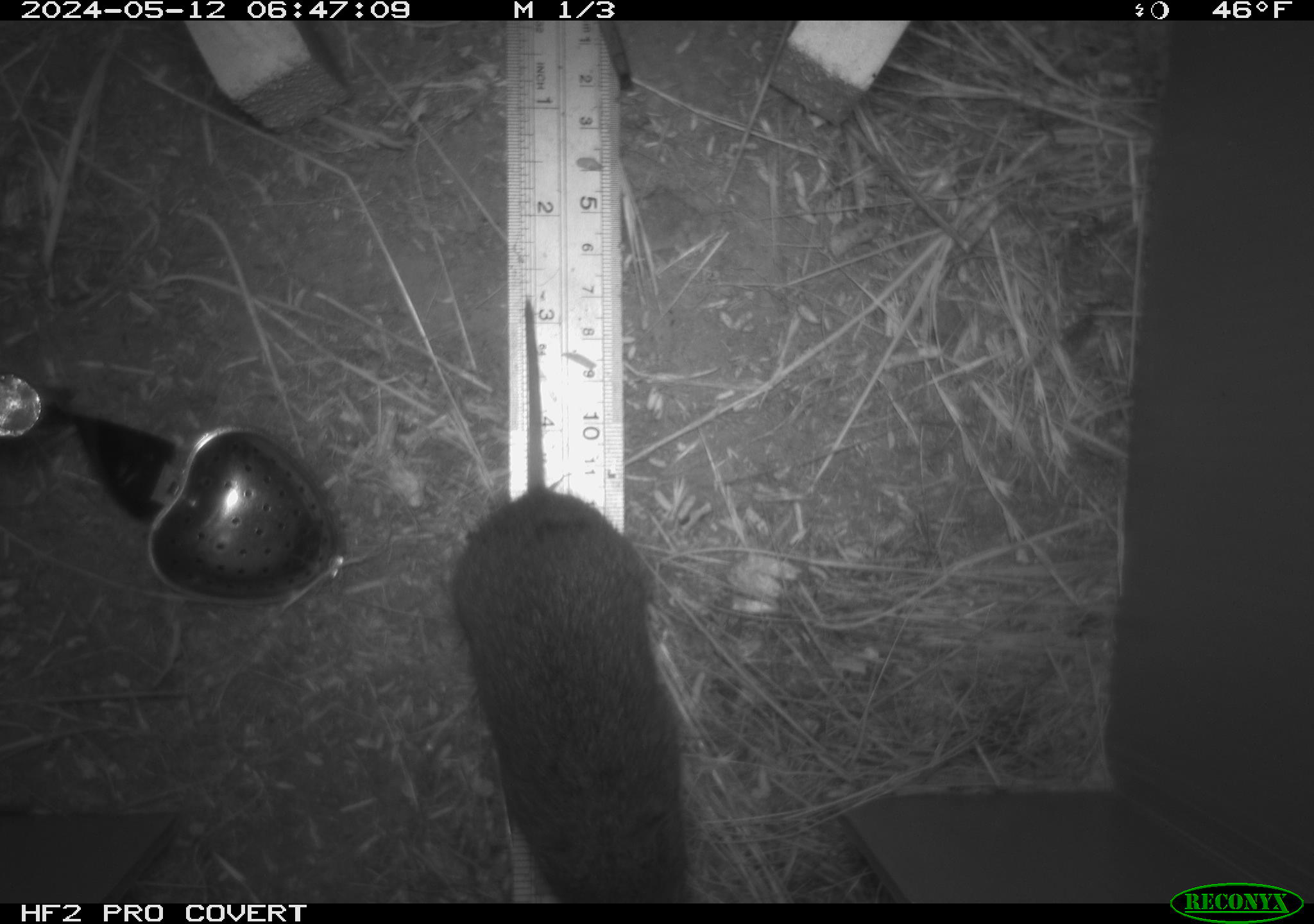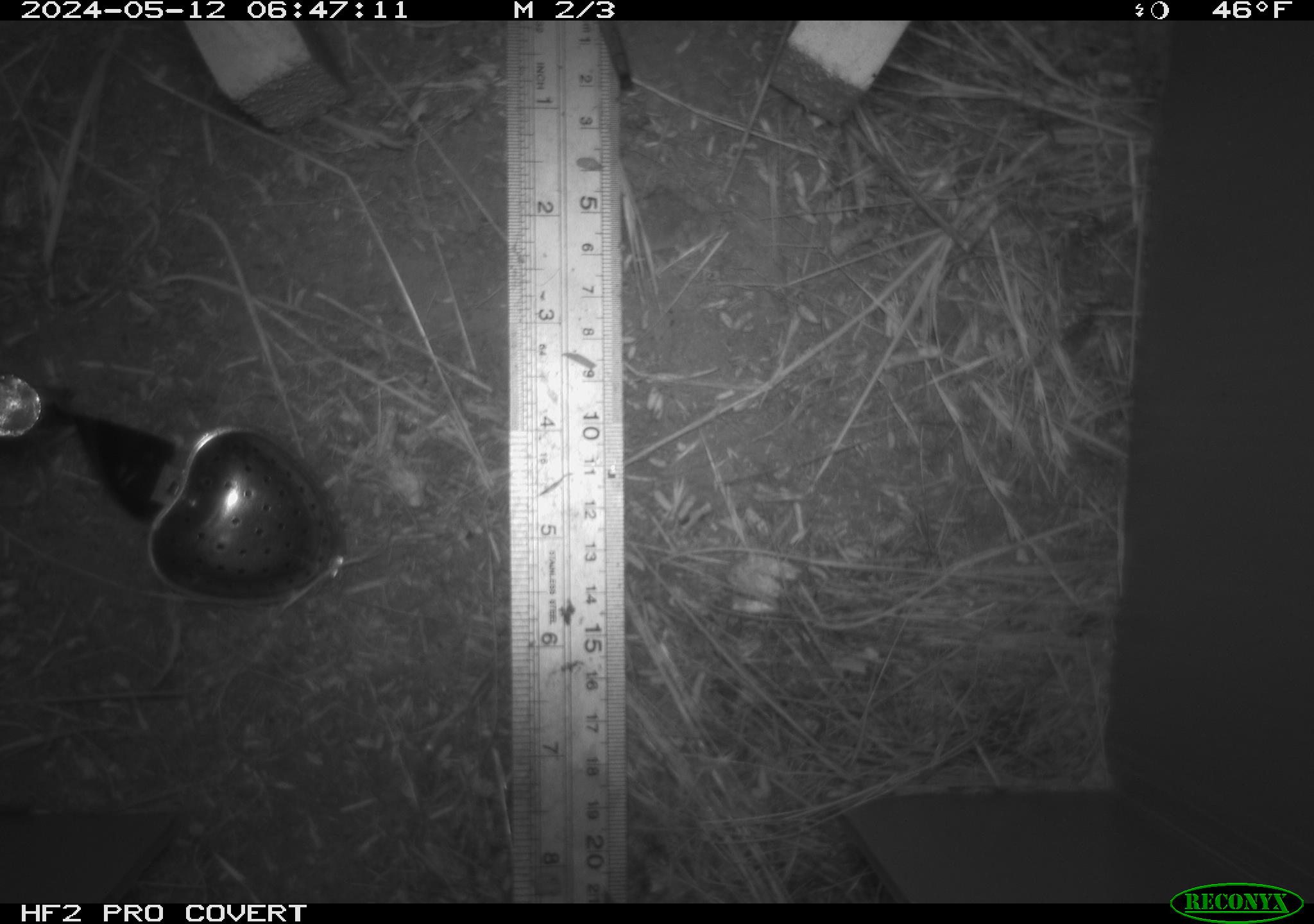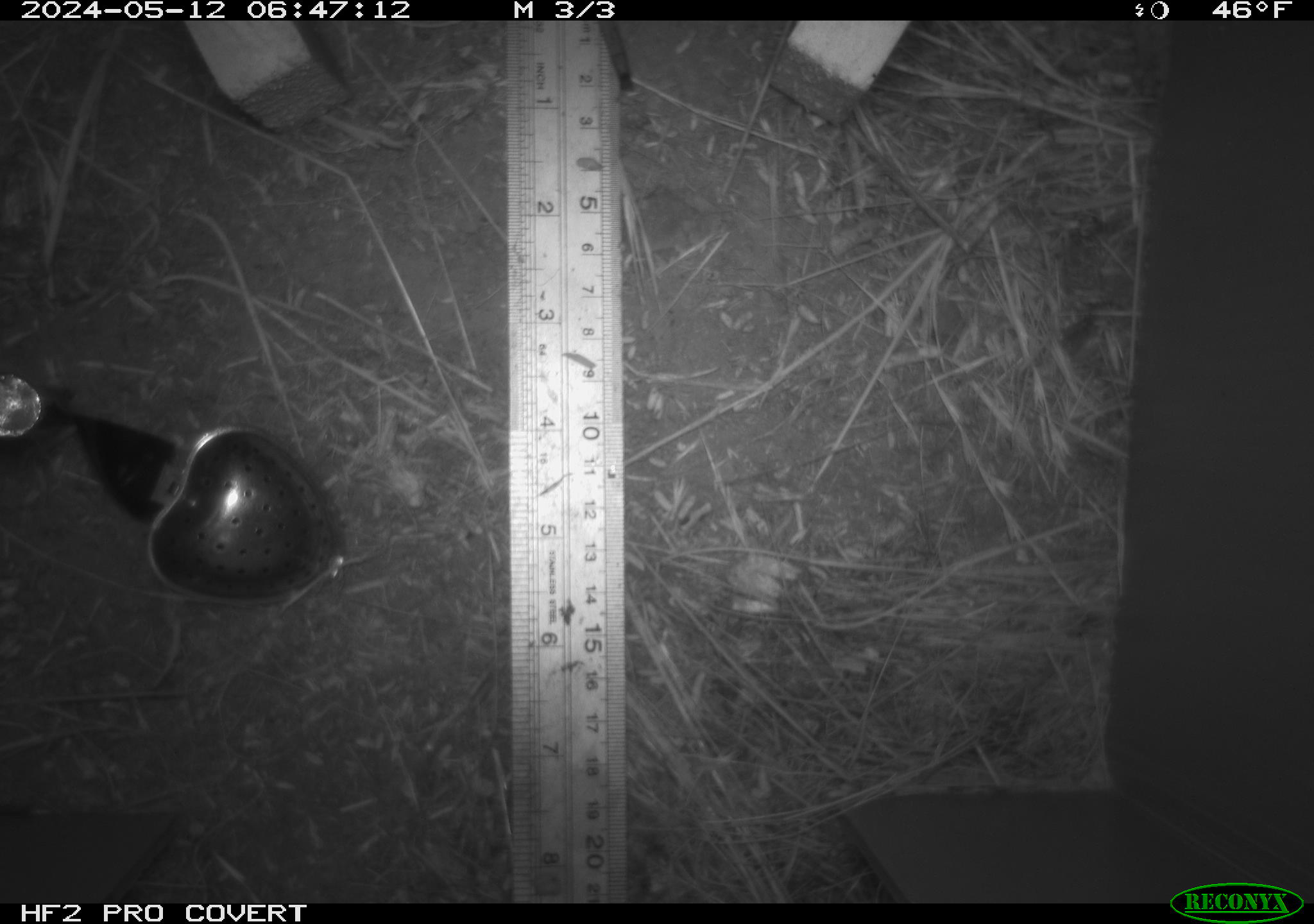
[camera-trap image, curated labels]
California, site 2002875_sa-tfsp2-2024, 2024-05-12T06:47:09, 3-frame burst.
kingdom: Animalia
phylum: Chordata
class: Mammalia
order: Rodentia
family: Cricetidae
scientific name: Arvicolinae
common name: voles, lemmings, and muskrats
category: arvicolinae subfamily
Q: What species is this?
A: Arvicolinae subfamily (voles, lemmings, and muskrats) (Arvicolinae).